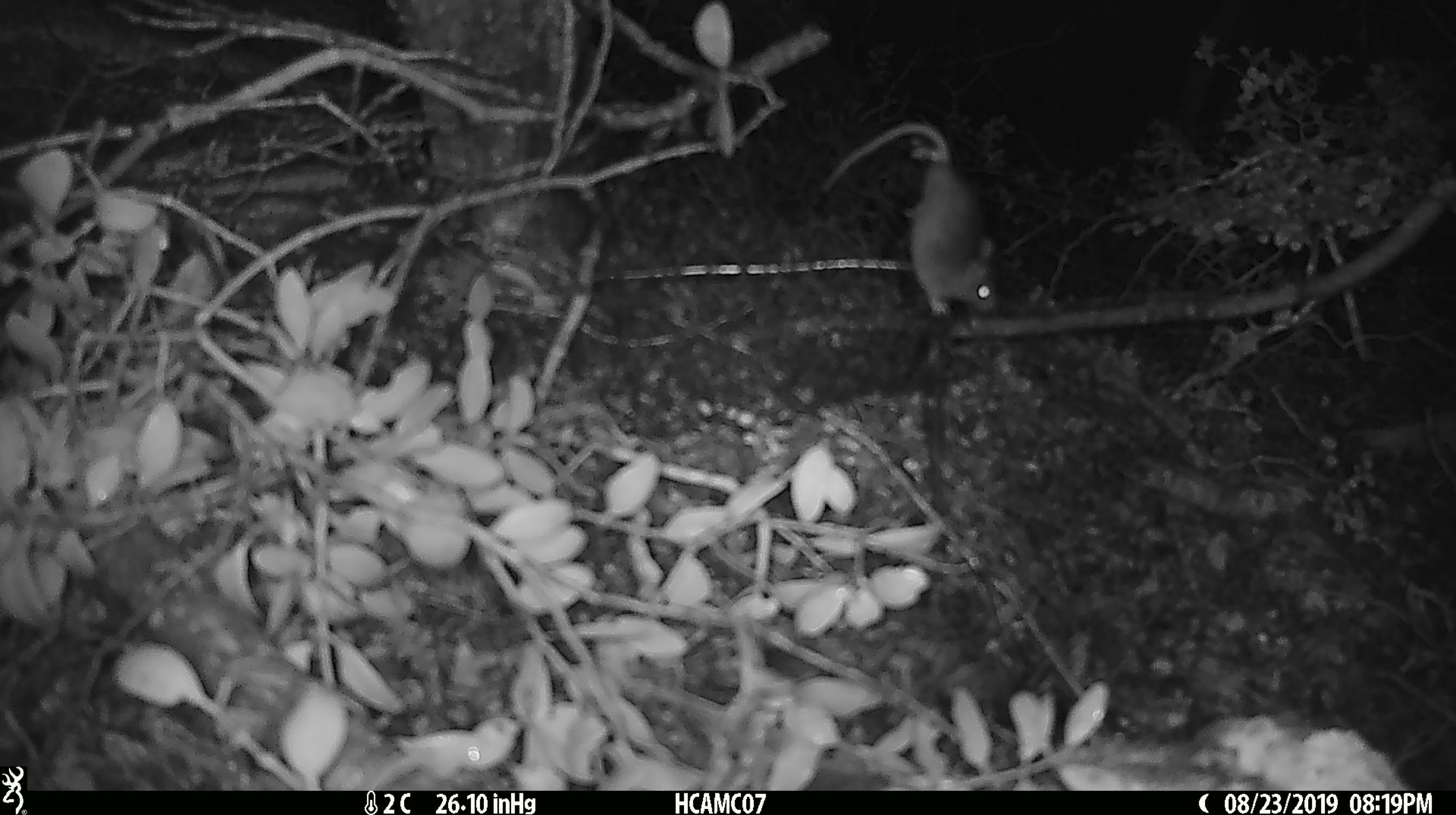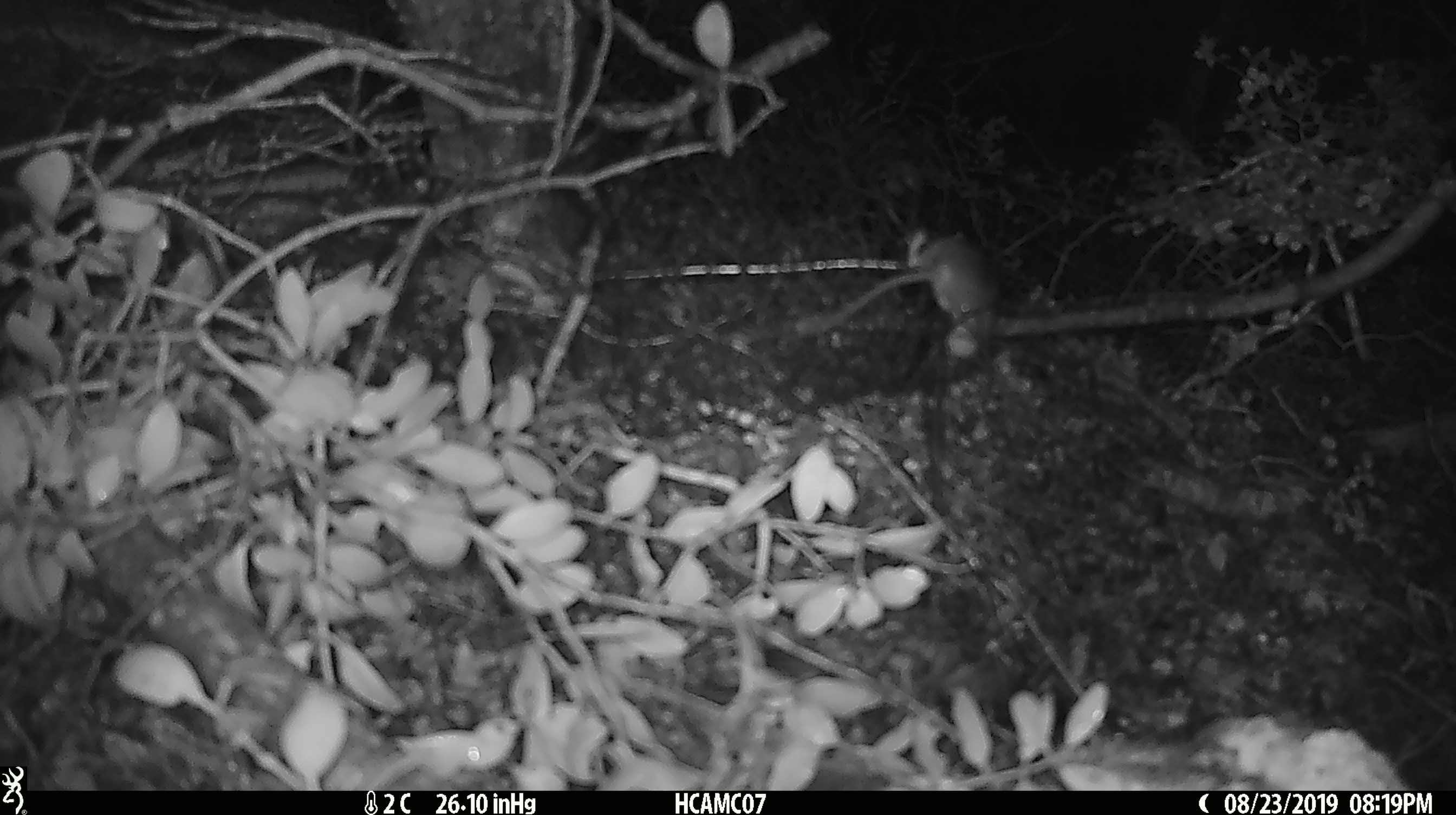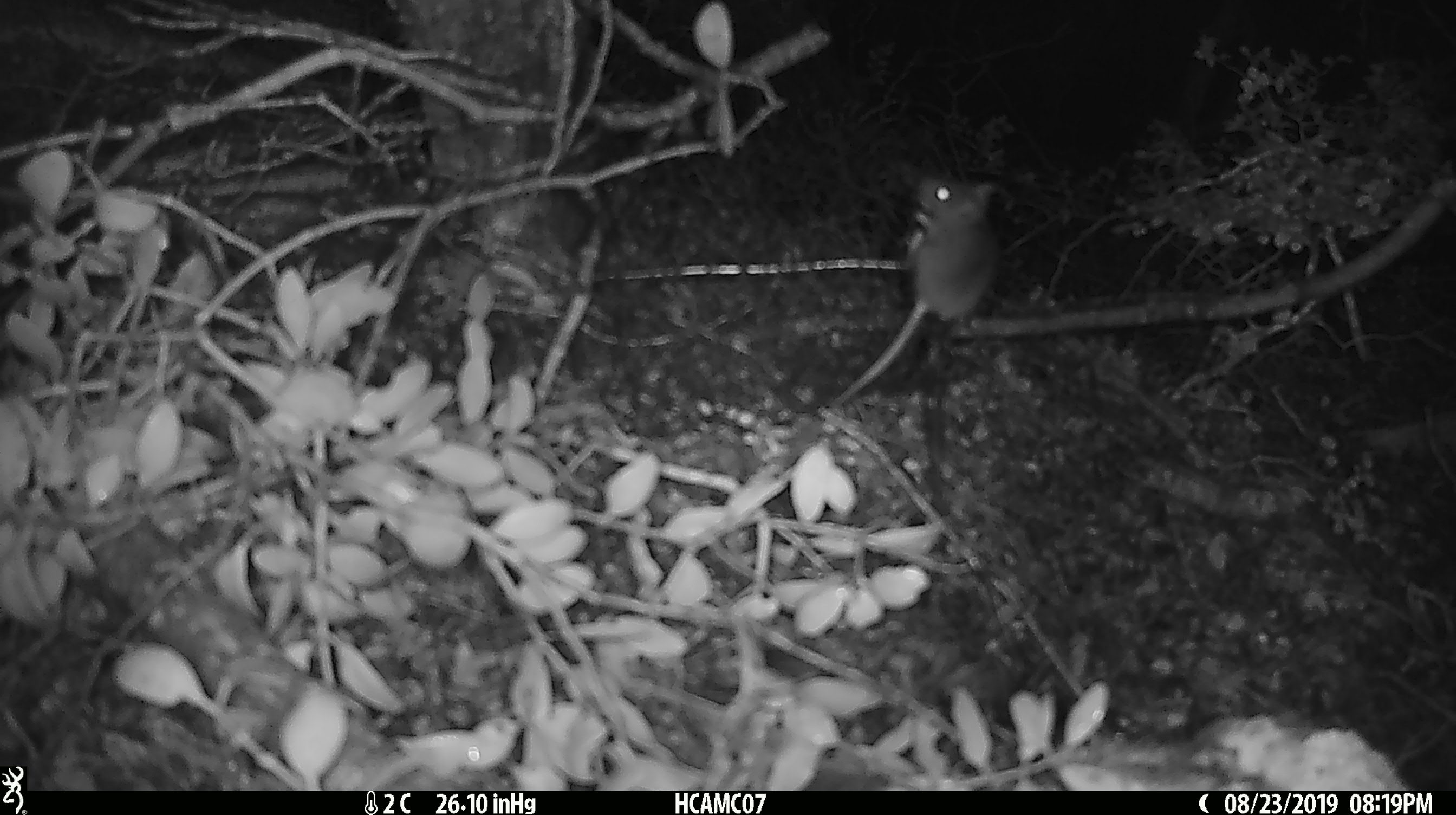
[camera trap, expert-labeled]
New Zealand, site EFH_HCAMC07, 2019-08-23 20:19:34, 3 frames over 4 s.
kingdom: Animalia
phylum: Chordata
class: Mammalia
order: Rodentia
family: Muridae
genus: Mus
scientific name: Mus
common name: mouse